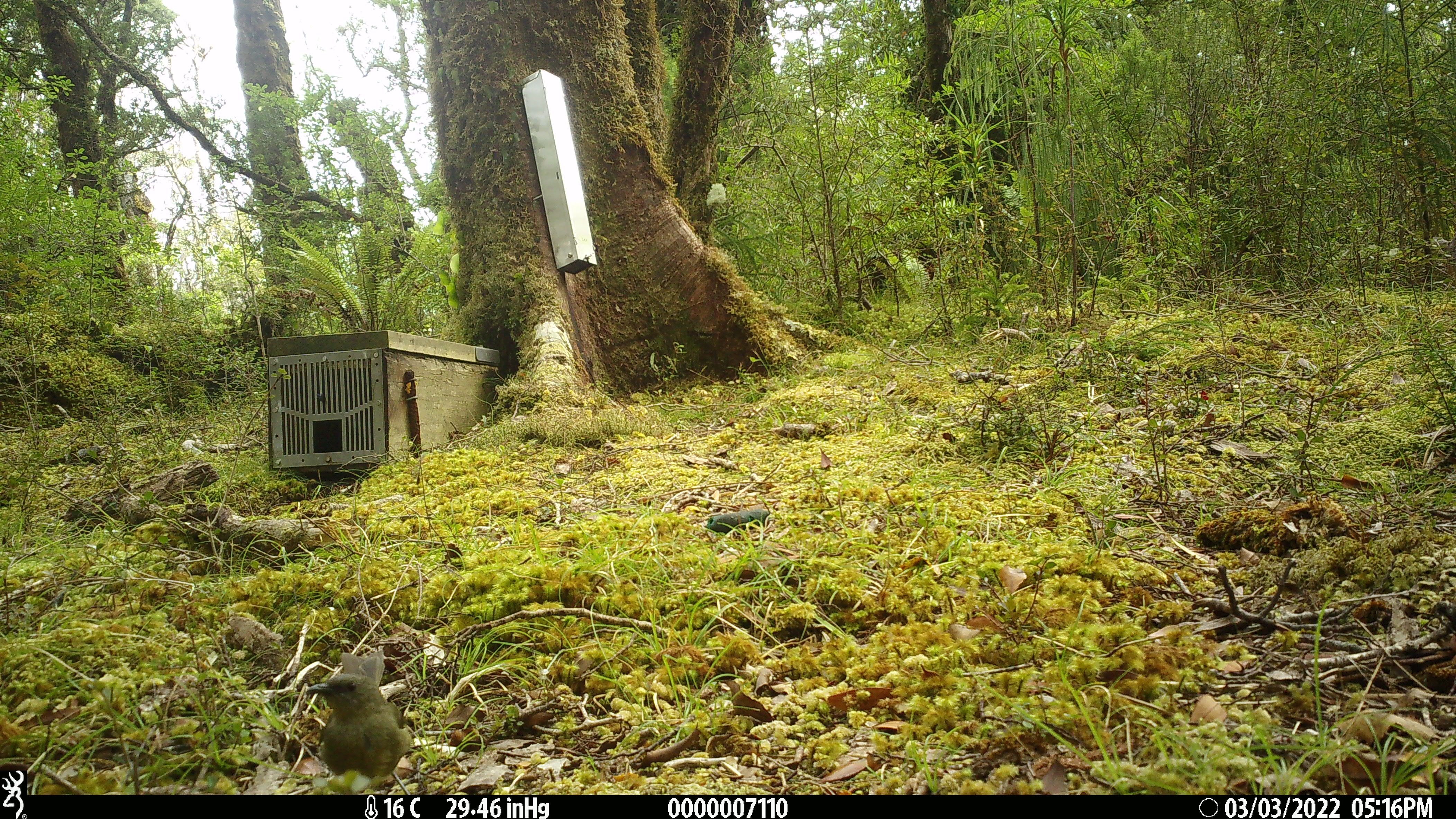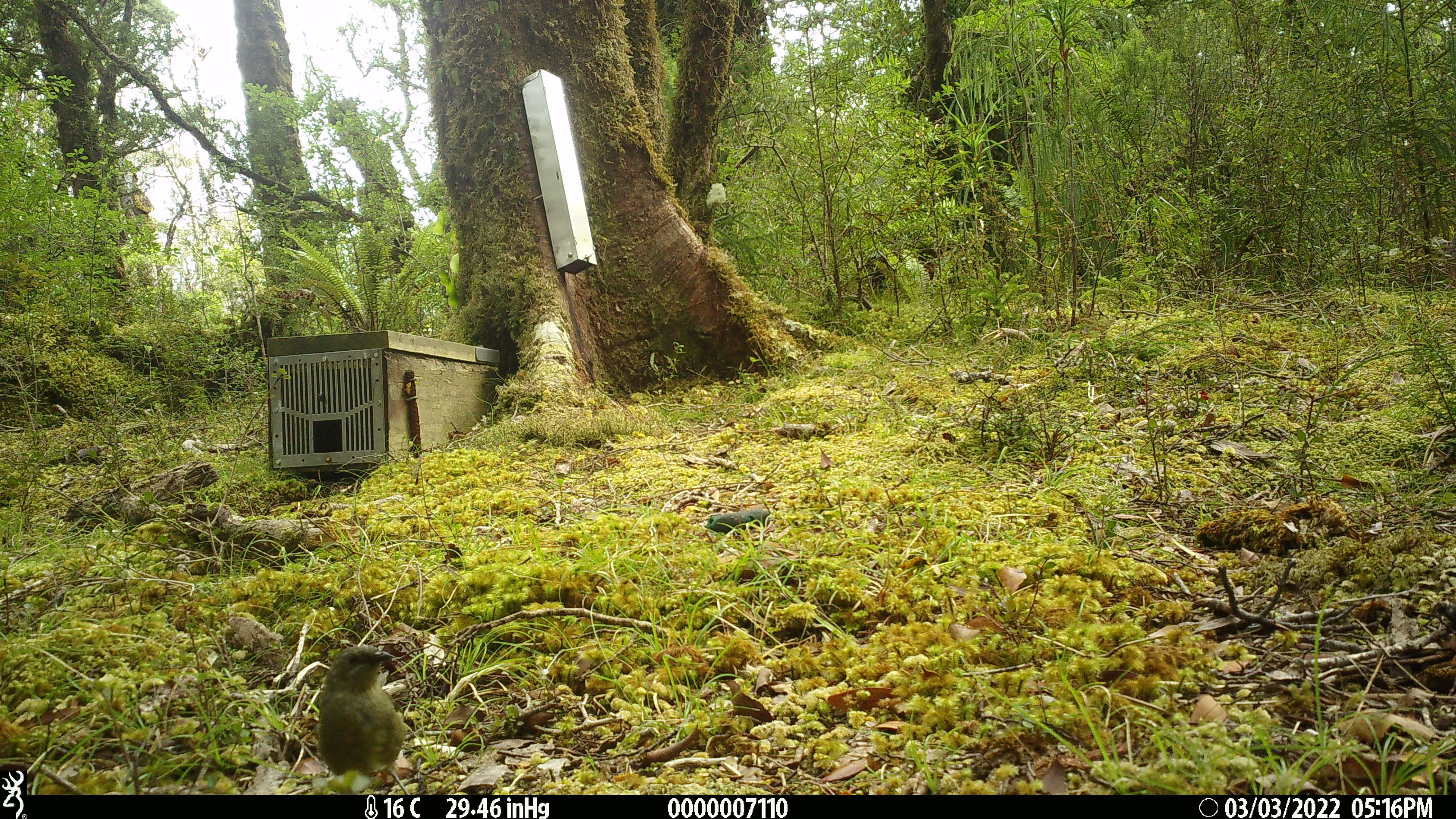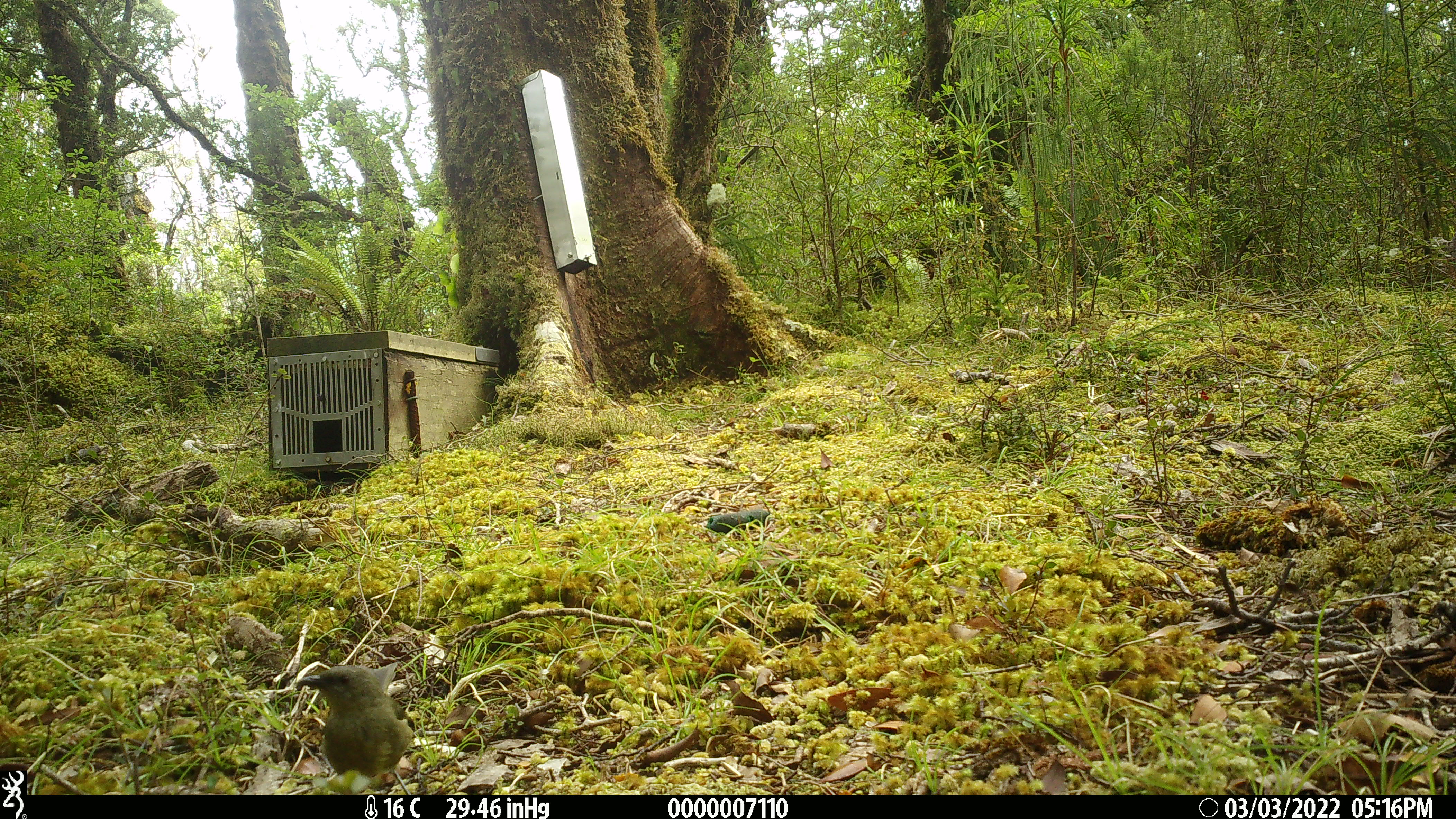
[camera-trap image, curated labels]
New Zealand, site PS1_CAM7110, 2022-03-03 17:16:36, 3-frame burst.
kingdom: Animalia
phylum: Chordata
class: Aves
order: Passeriformes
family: Meliphagidae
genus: Anthornis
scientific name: Anthornis melanura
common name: new zealand bellbird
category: bellbird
Bellbird (new zealand bellbird) (Anthornis melanura).